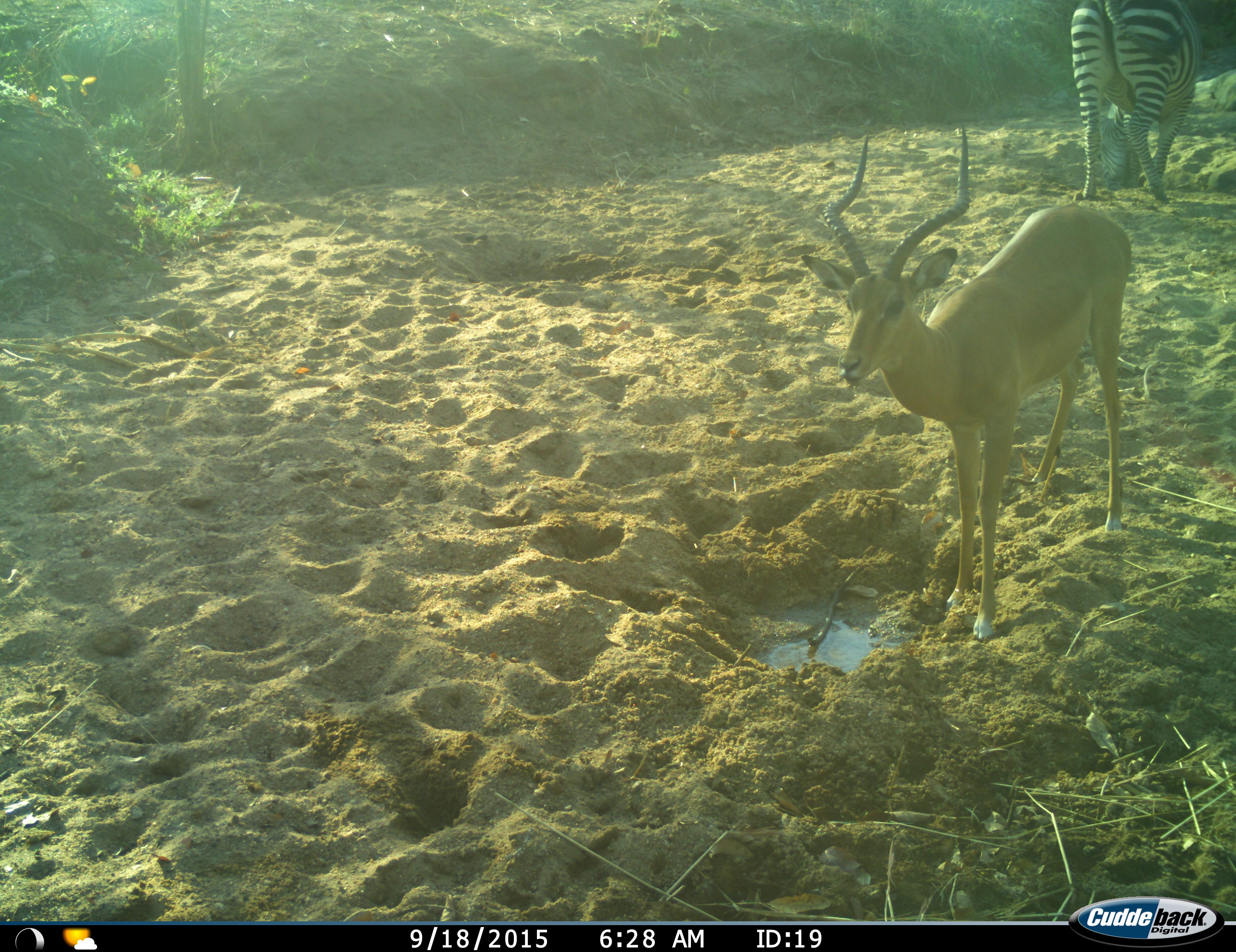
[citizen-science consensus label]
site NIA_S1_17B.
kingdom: Animalia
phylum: Chordata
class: Mammalia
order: Artiodactyla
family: Bovidae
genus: Aepyceros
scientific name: Aepyceros melampus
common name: impala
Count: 1.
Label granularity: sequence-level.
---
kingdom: Animalia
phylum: Chordata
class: Mammalia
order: Perissodactyla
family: Equidae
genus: Equus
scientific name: Equus quagga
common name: plains zebra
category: zebraplains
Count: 1.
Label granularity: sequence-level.